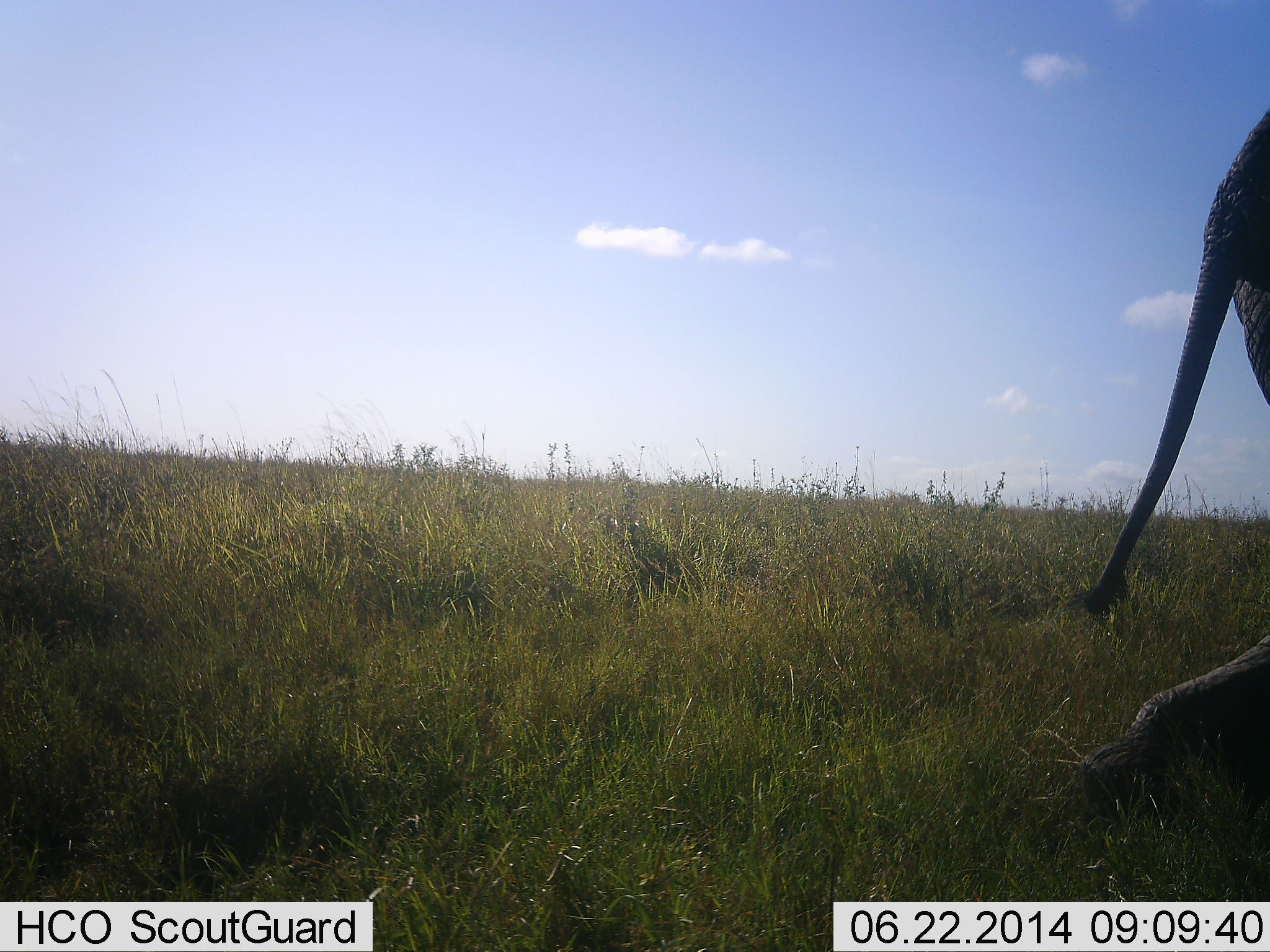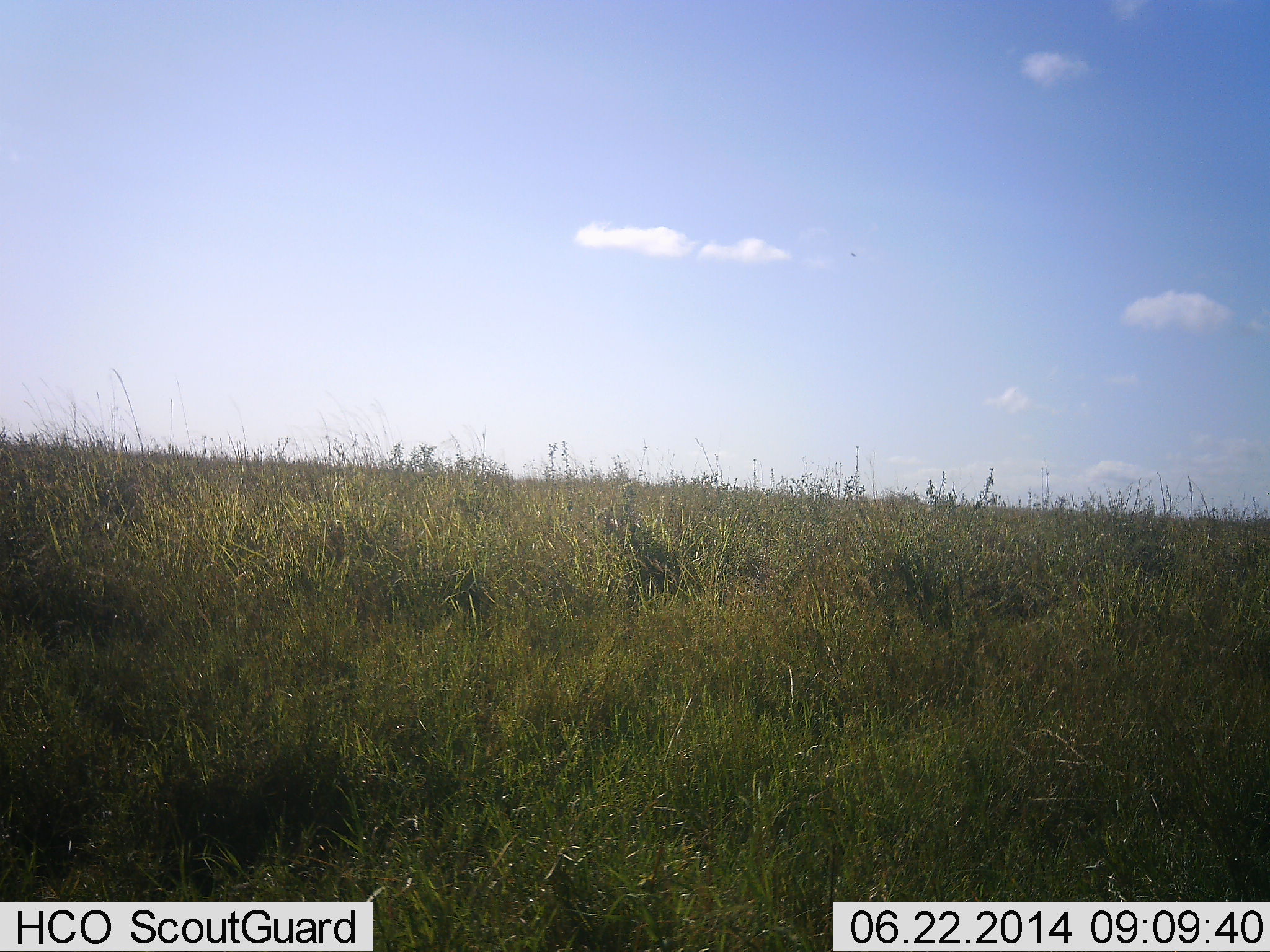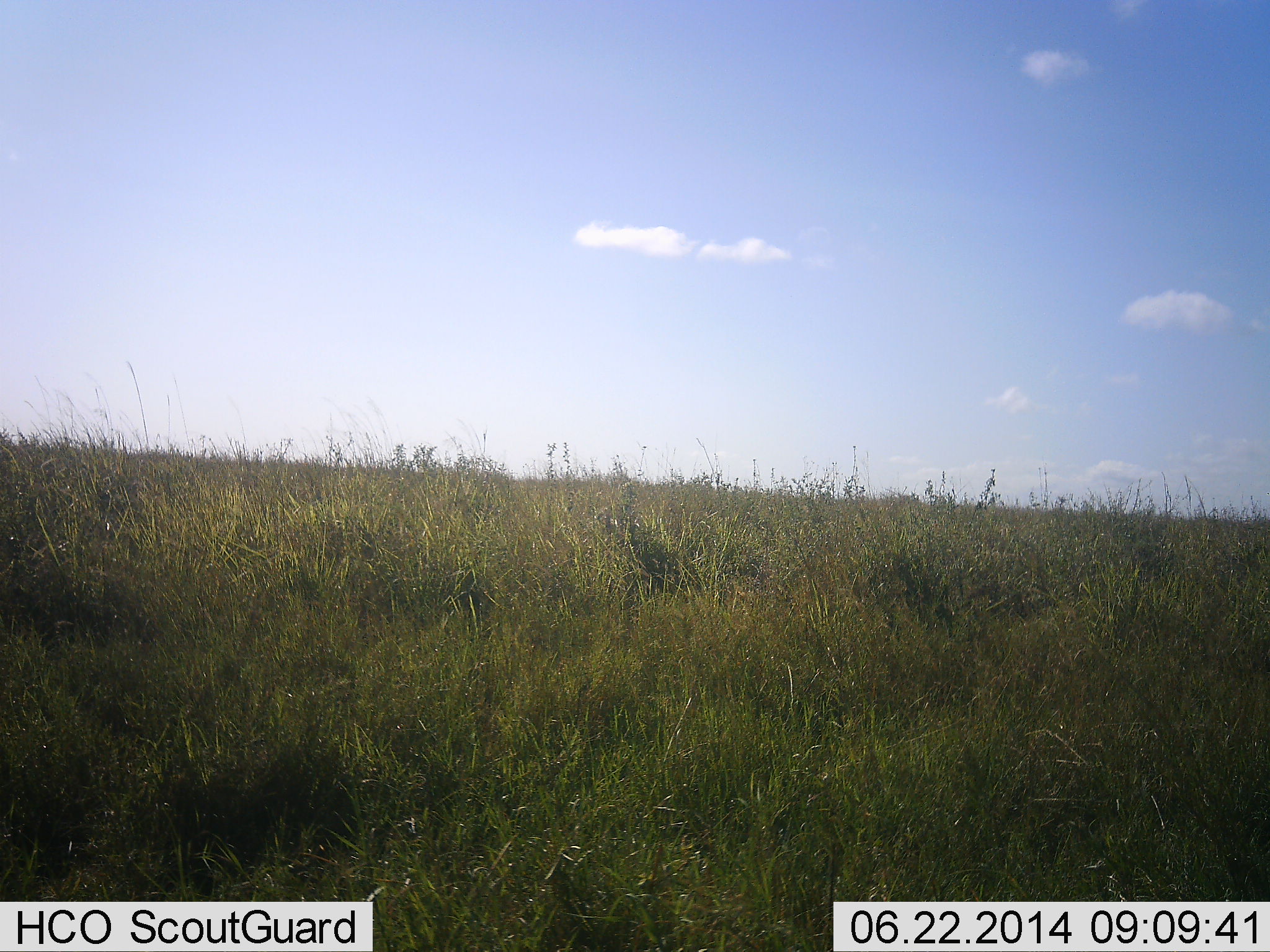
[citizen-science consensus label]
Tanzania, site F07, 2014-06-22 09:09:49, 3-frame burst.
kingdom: Animalia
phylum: Chordata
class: Mammalia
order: Proboscidea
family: Elephantidae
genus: Loxodonta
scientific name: Loxodonta africana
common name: african bush elephant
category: elephant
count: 1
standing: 0%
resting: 0%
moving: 100%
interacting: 0%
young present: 0%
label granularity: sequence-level